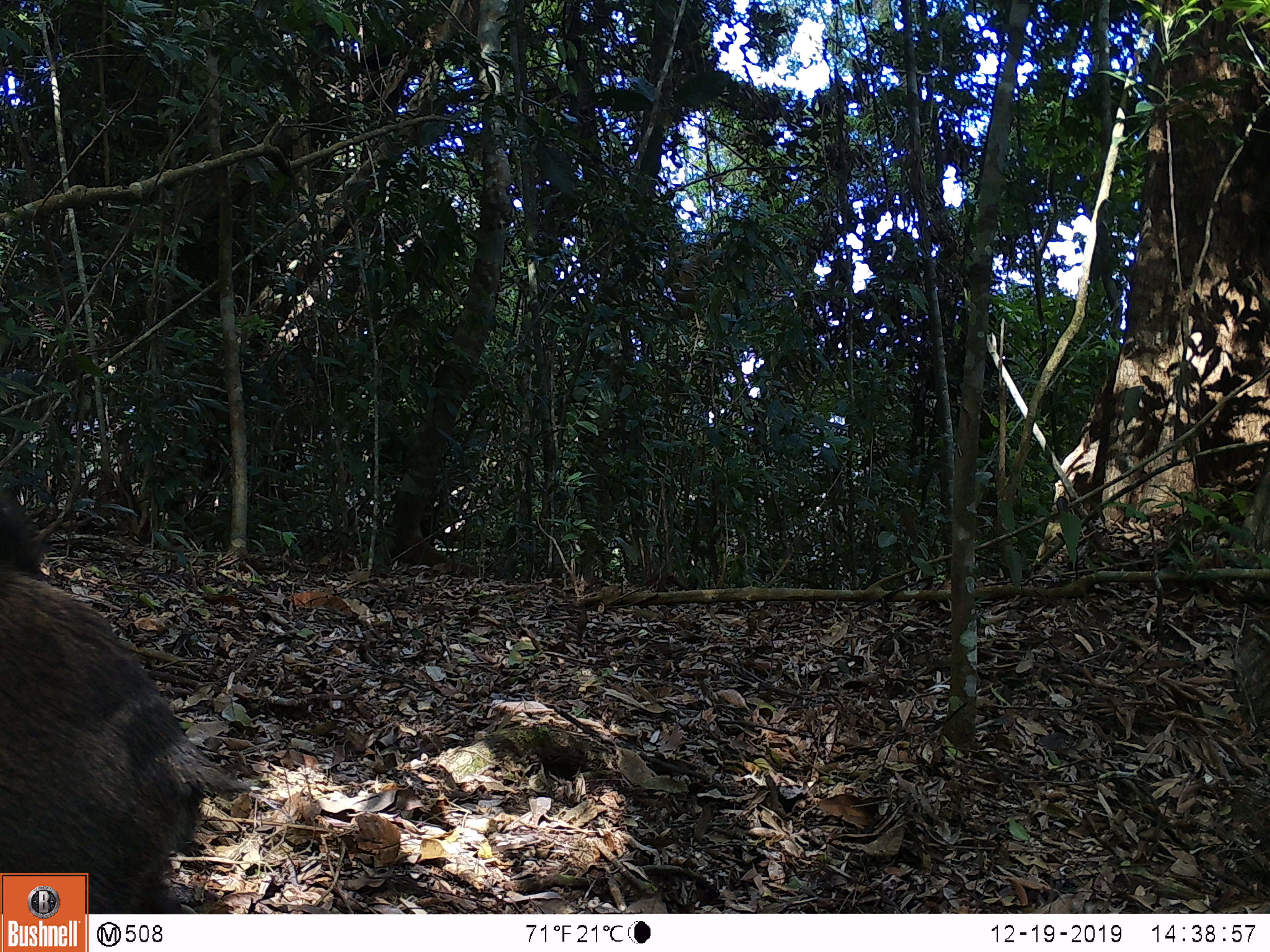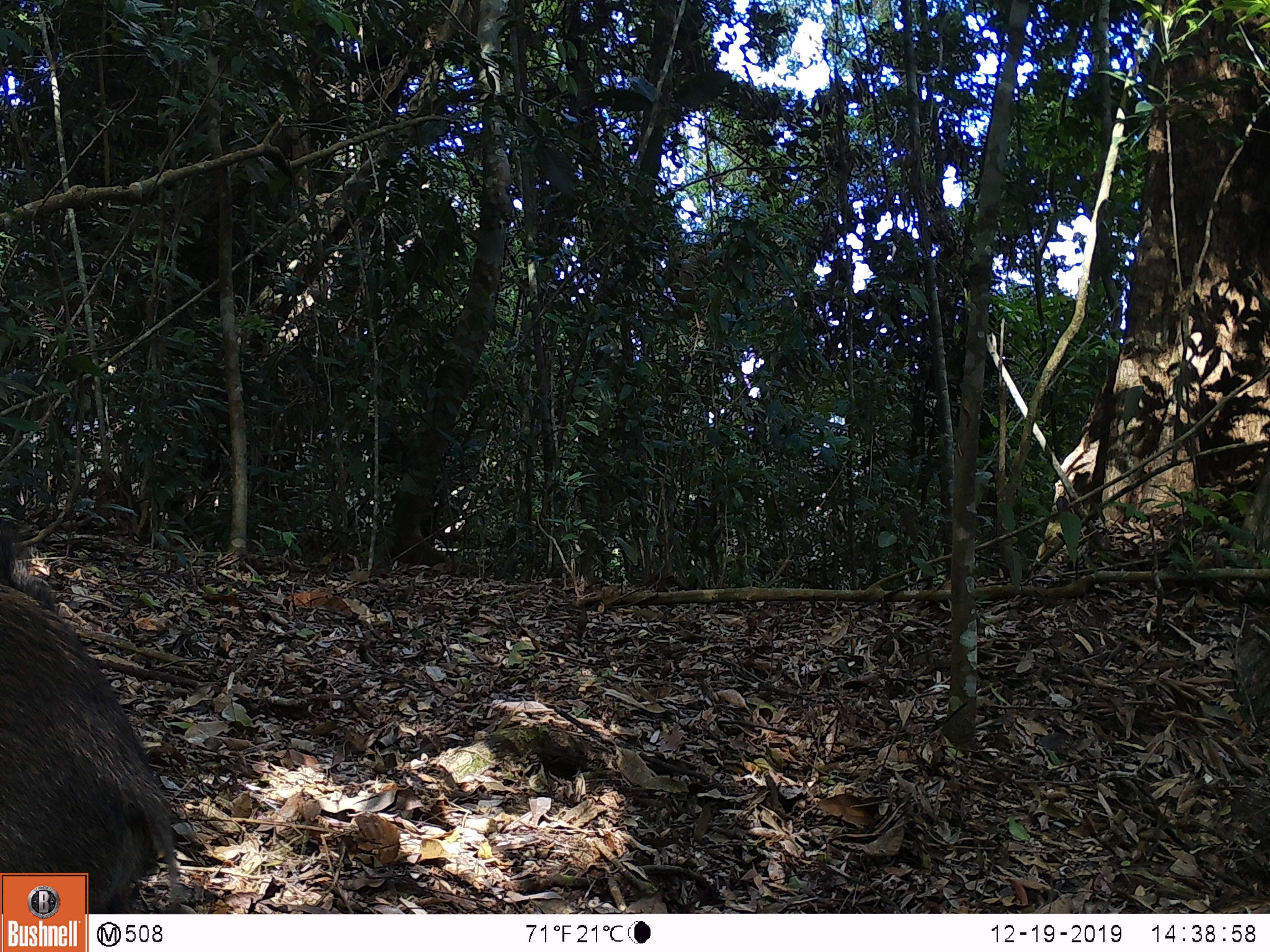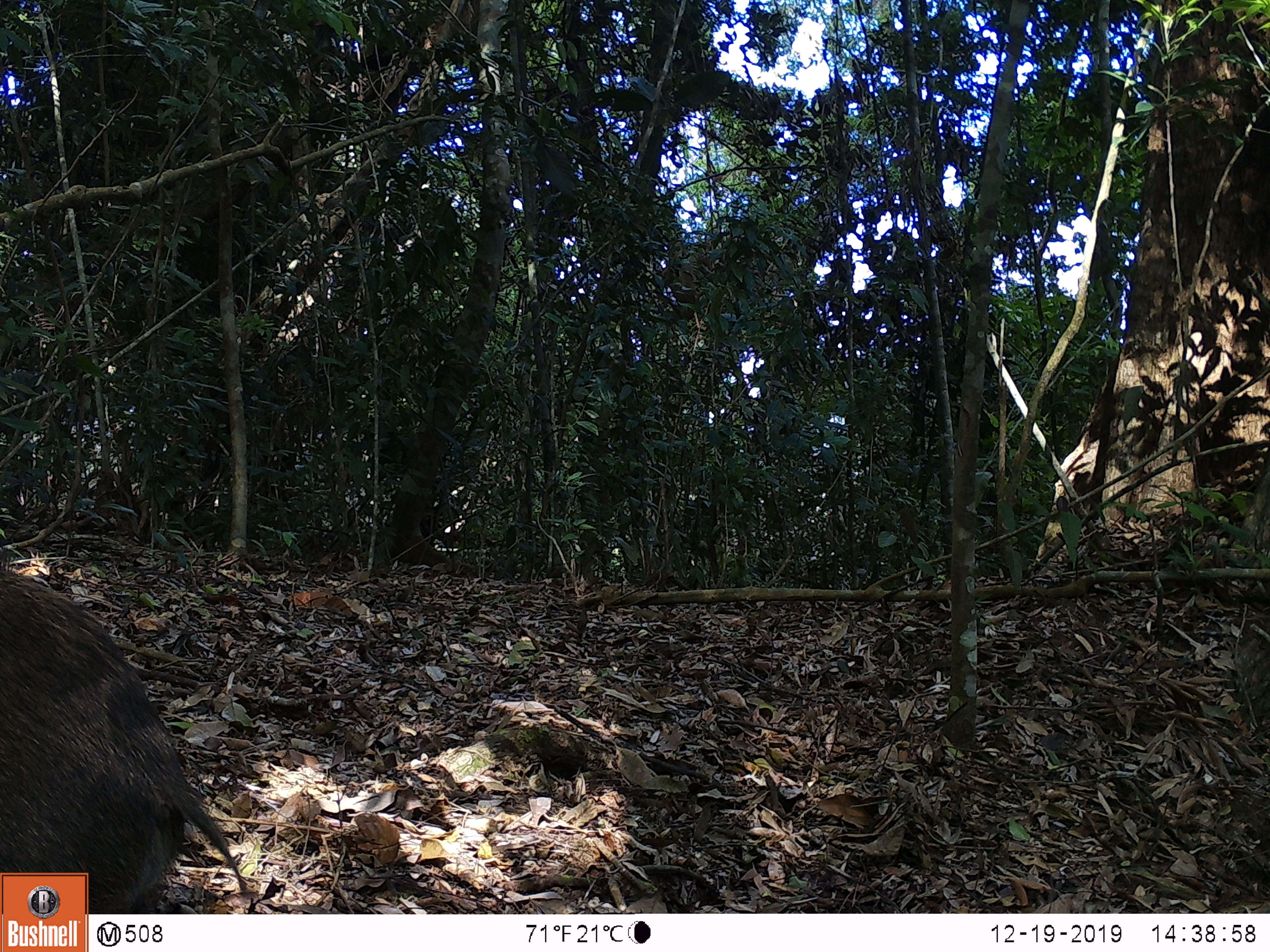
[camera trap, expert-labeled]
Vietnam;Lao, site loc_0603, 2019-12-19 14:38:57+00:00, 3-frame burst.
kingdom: Animalia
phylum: Chordata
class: Mammalia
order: Artiodactyla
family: Suidae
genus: Sus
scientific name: Sus scrofa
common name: eurasian wild pig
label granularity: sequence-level